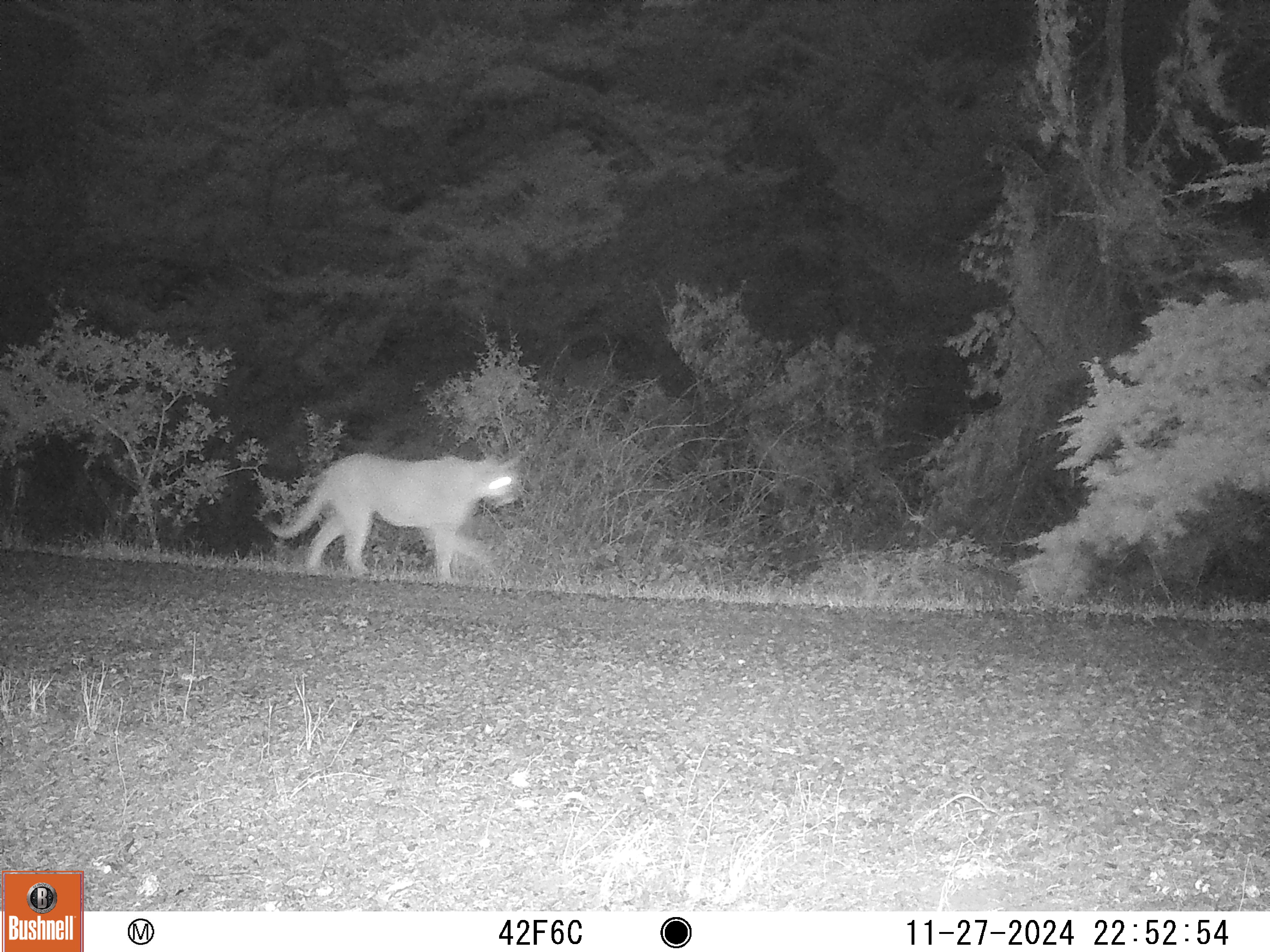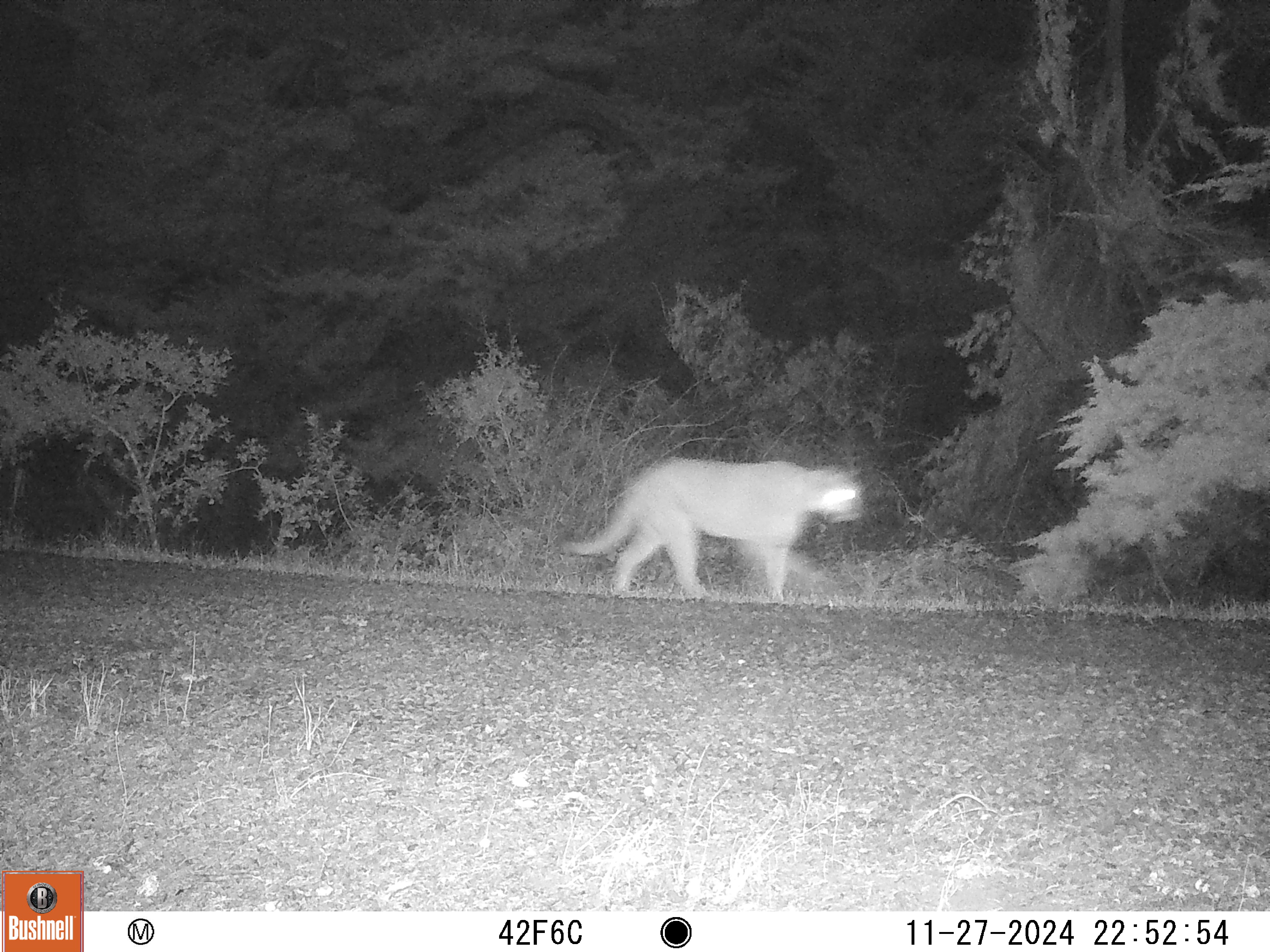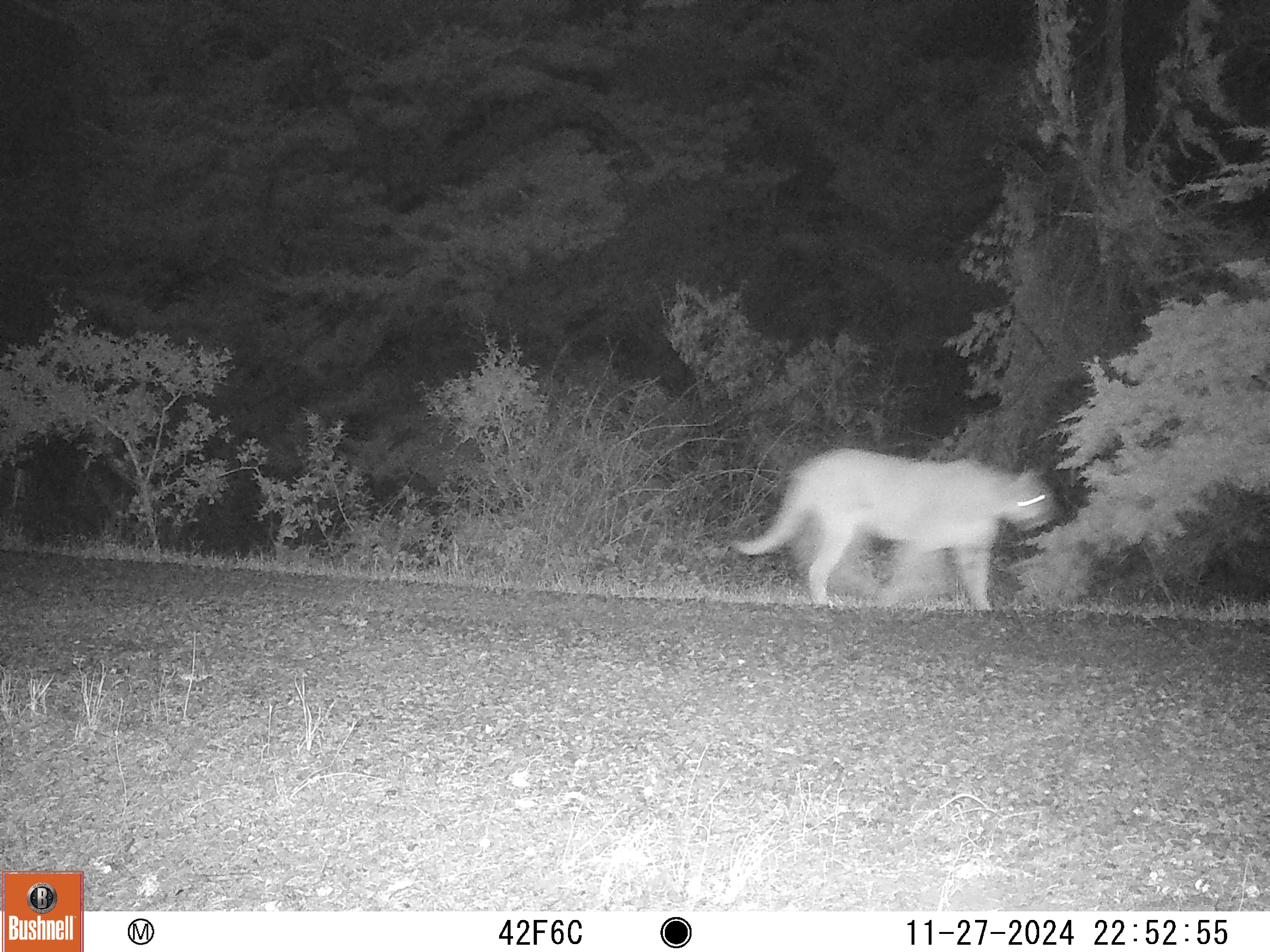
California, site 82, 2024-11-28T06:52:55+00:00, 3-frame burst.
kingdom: Animalia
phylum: Chordata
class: Mammalia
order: Carnivora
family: Felidae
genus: Puma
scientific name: Puma concolor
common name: puma